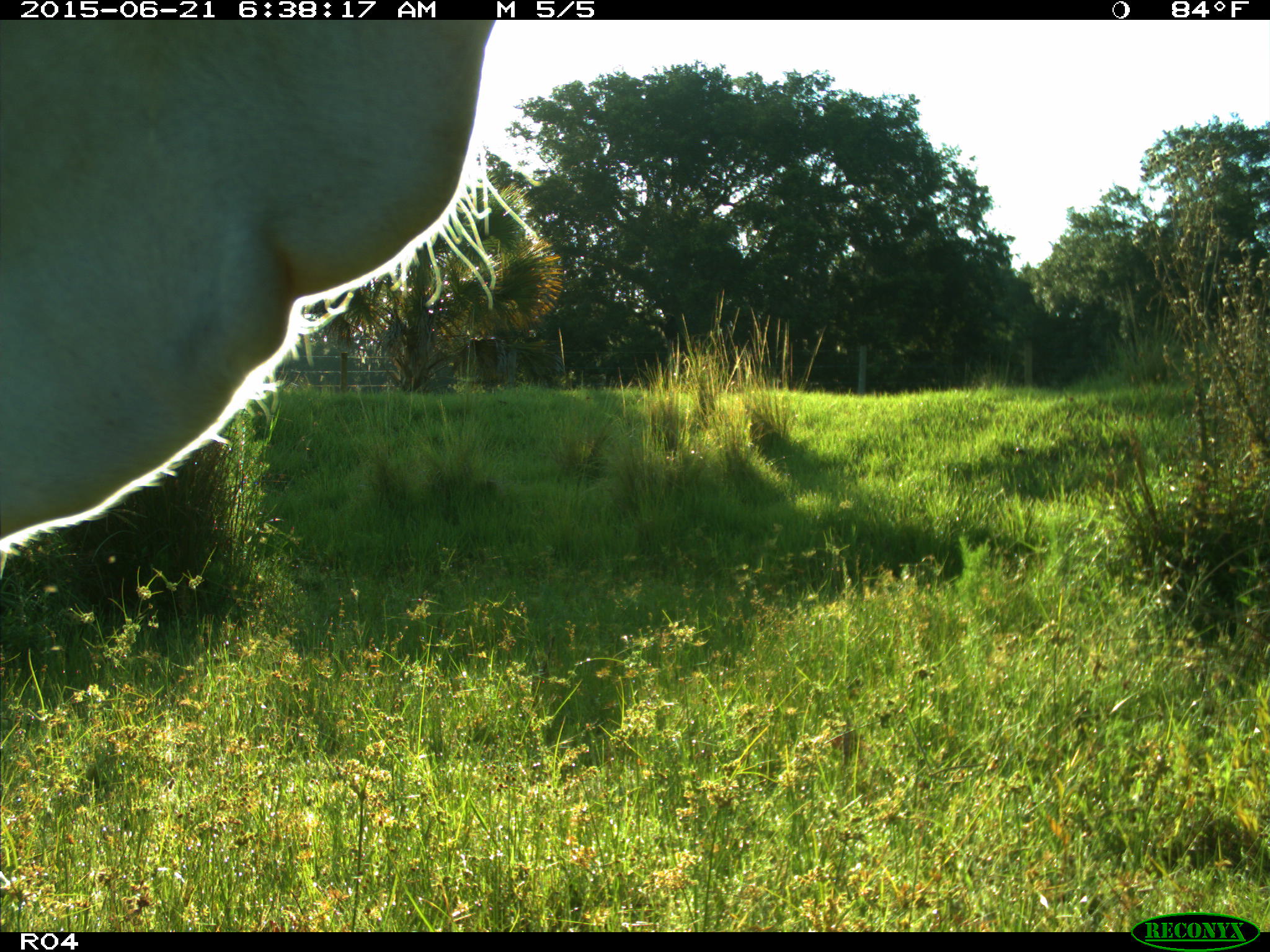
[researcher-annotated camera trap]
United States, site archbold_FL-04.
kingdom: Animalia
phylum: Chordata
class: Mammalia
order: Artiodactyla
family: Bovidae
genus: Bos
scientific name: Bos taurus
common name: domestic cow